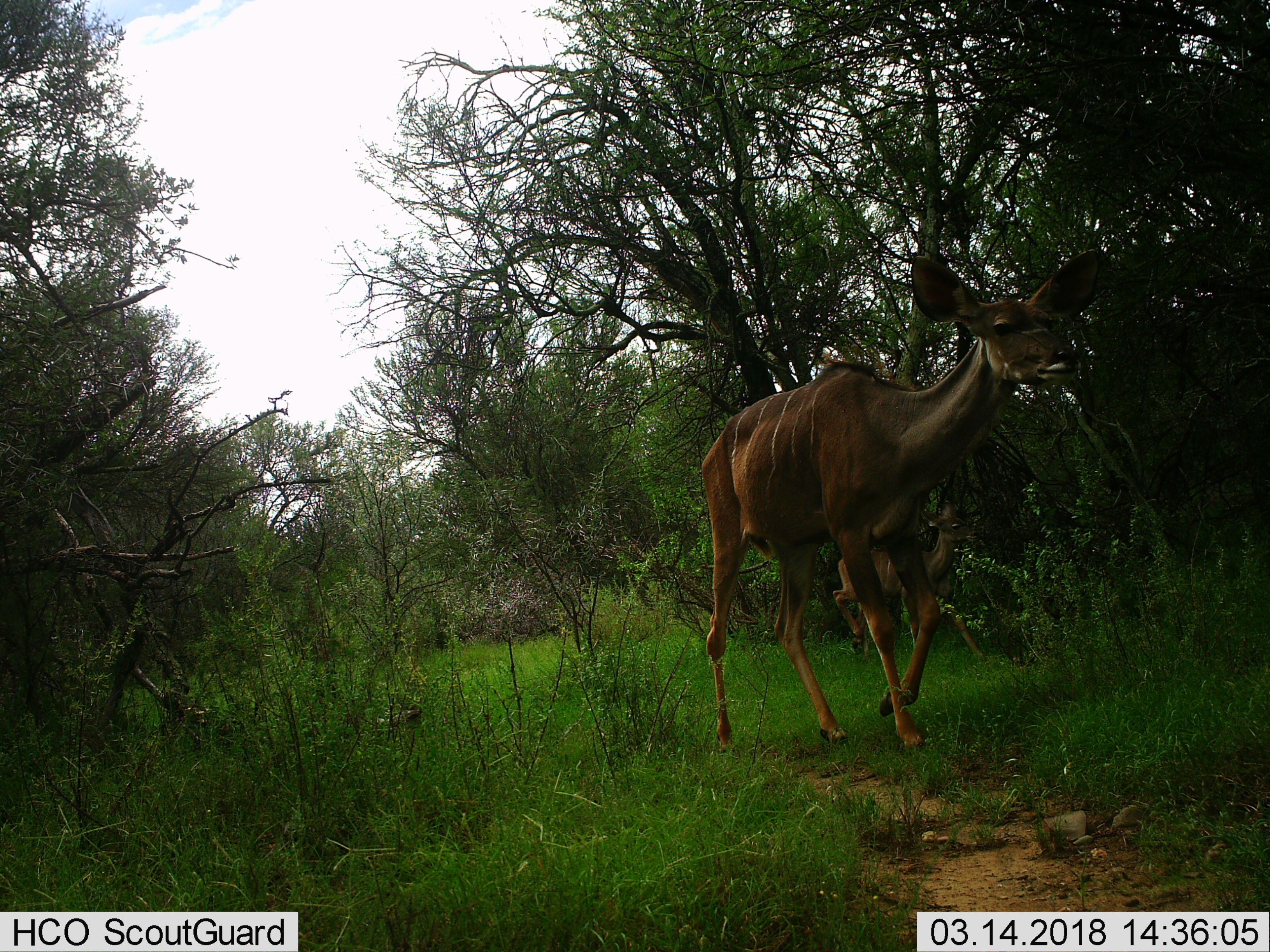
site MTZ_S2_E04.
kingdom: Animalia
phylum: Chordata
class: Mammalia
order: Artiodactyla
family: Bovidae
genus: Tragelaphus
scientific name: Tragelaphus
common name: kudu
Kudu (Tragelaphus), count 1. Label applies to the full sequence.